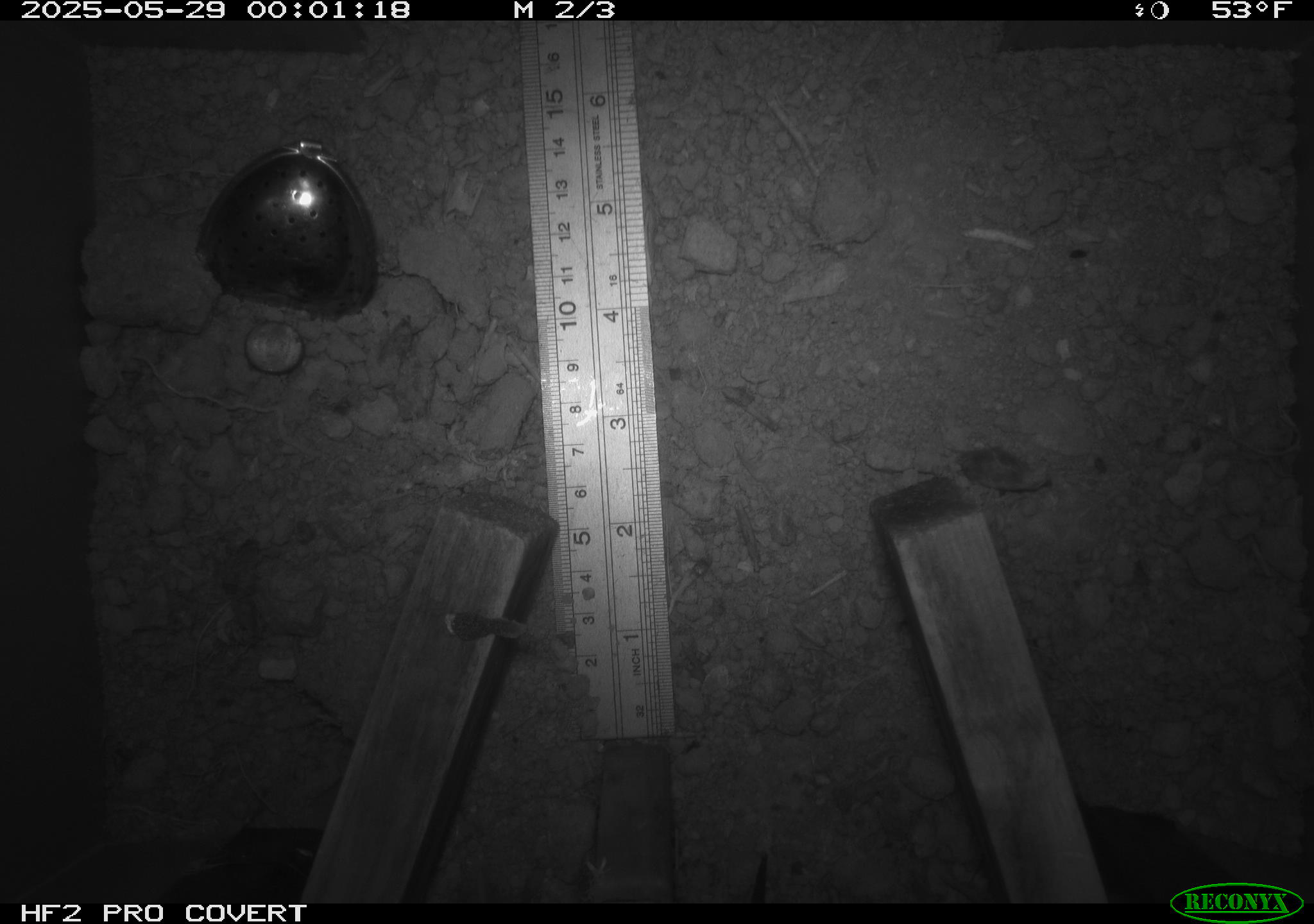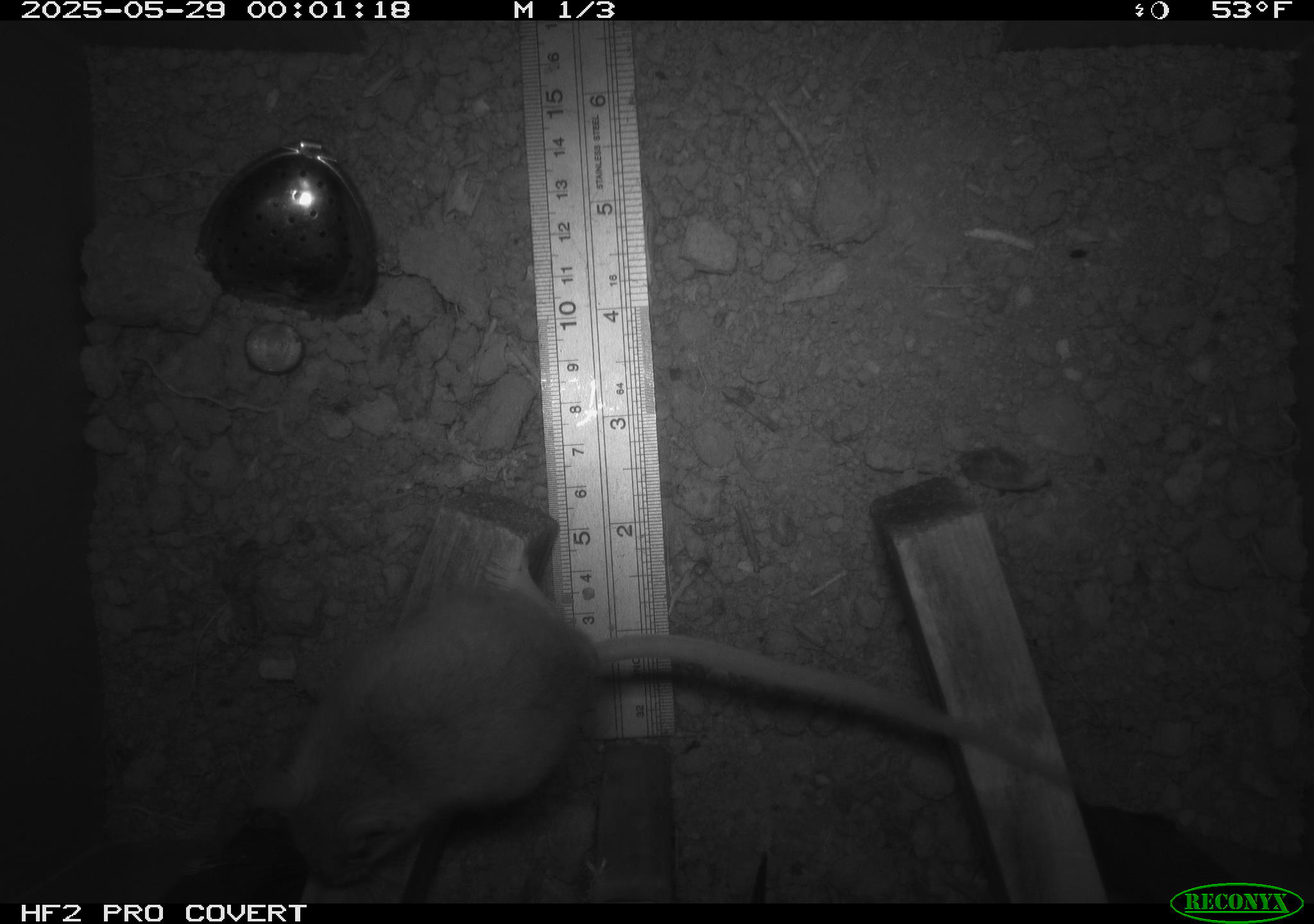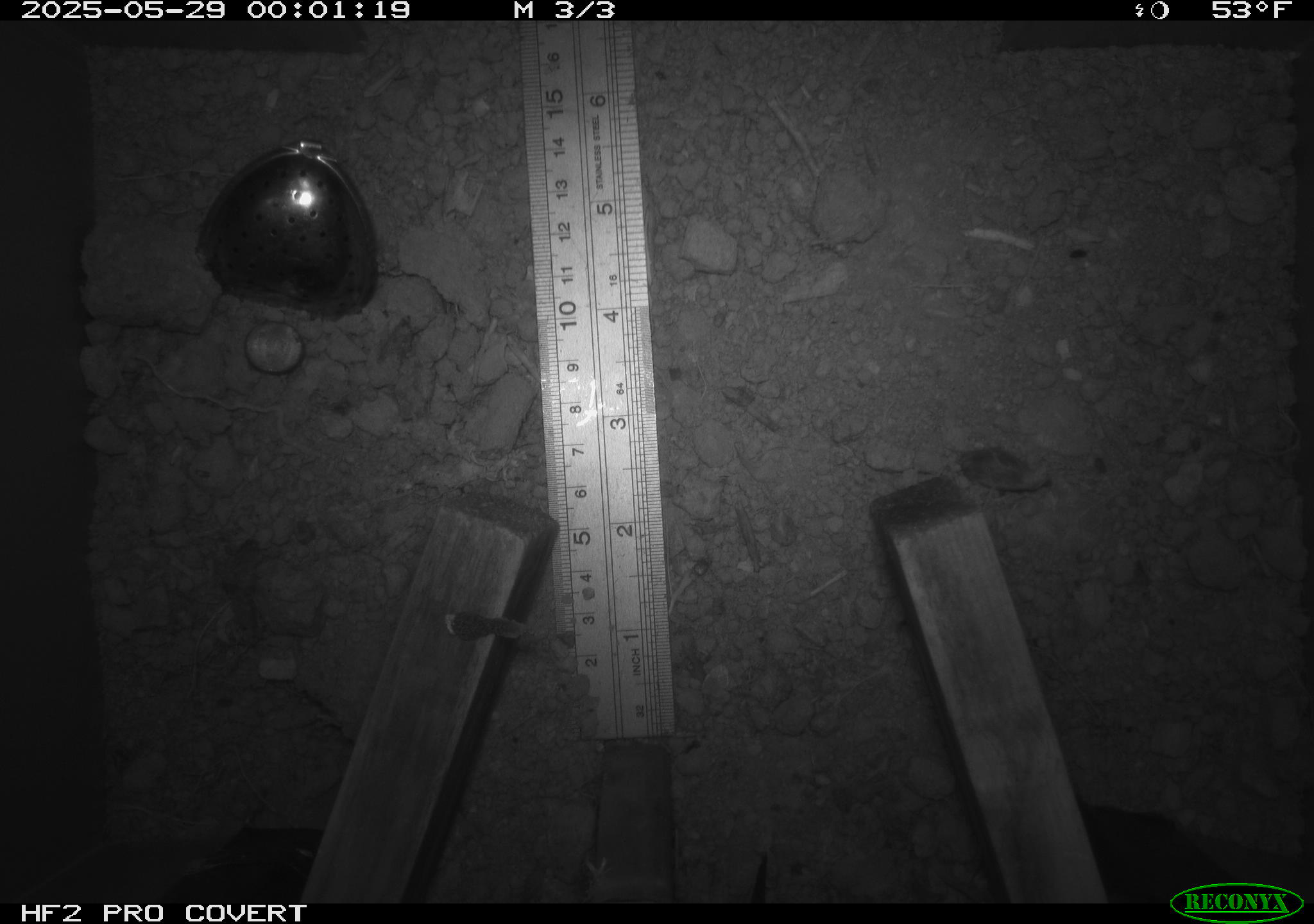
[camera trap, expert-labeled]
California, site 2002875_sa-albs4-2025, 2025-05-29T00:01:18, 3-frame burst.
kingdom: Animalia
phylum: Chordata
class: Mammalia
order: Rodentia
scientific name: Rodentia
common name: mouse species